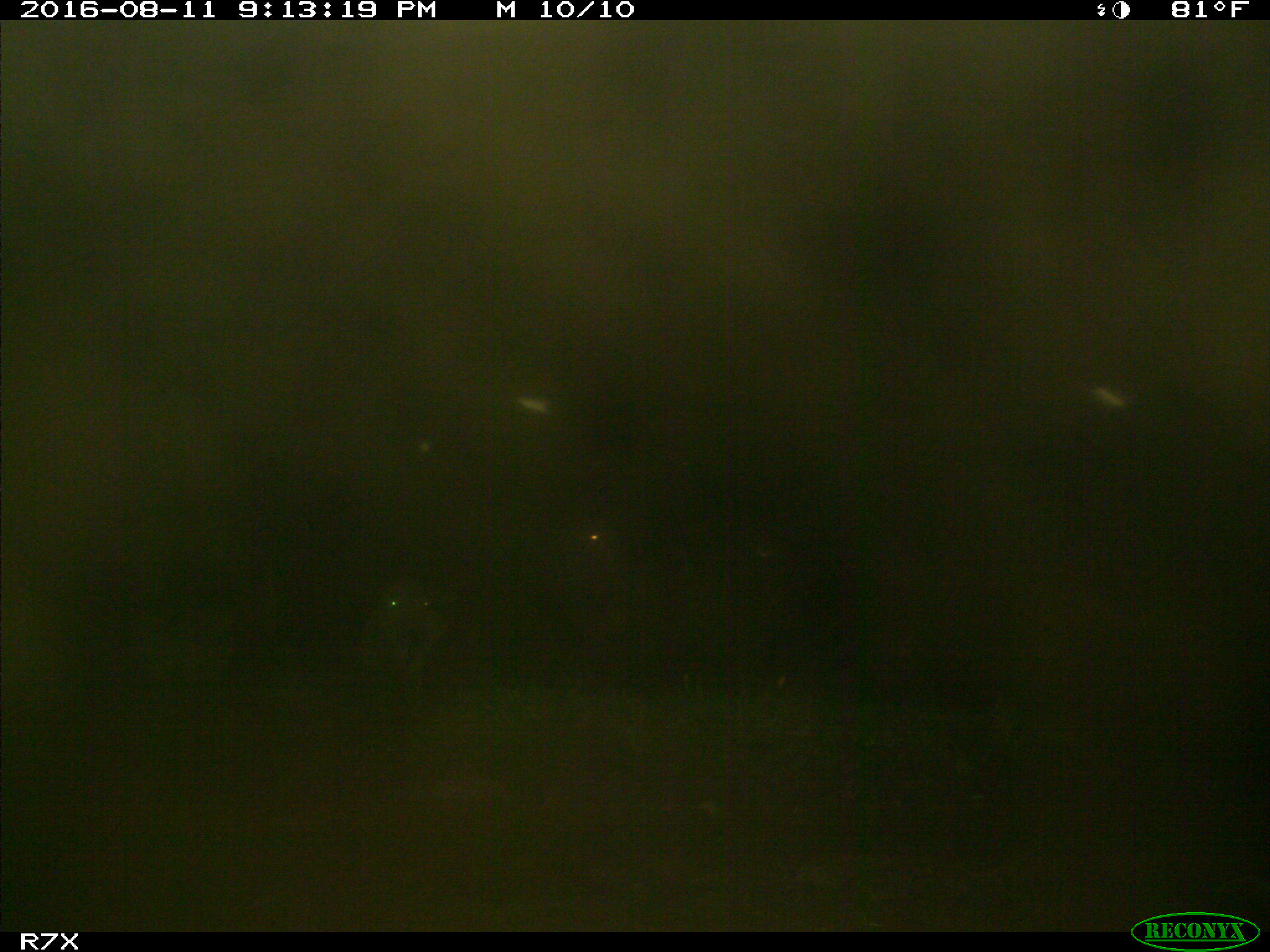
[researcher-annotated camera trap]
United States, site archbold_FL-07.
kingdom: Animalia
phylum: Chordata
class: Mammalia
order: Artiodactyla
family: Bovidae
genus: Bos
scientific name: Bos taurus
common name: domestic cow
Bos taurus (domestic cow).